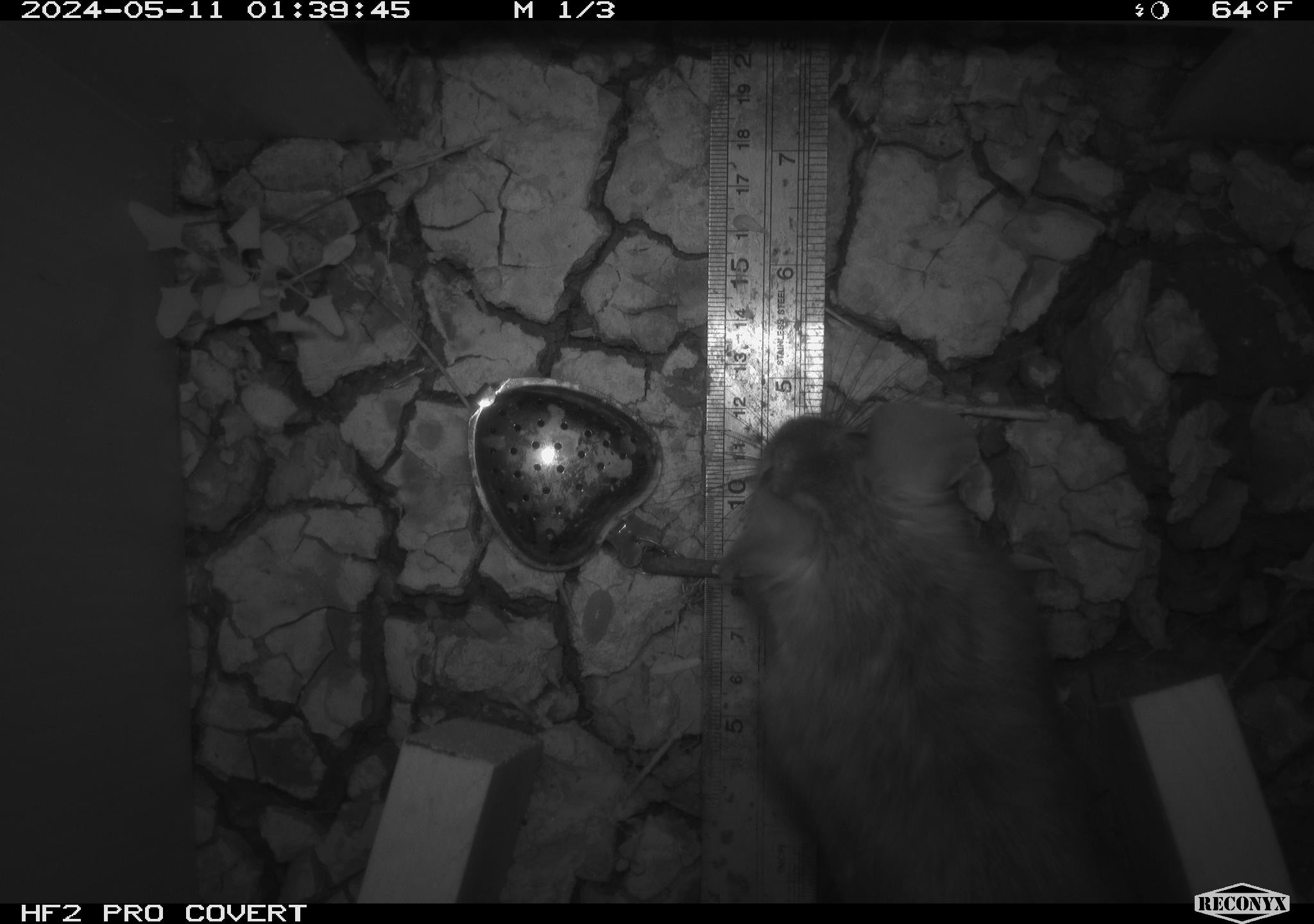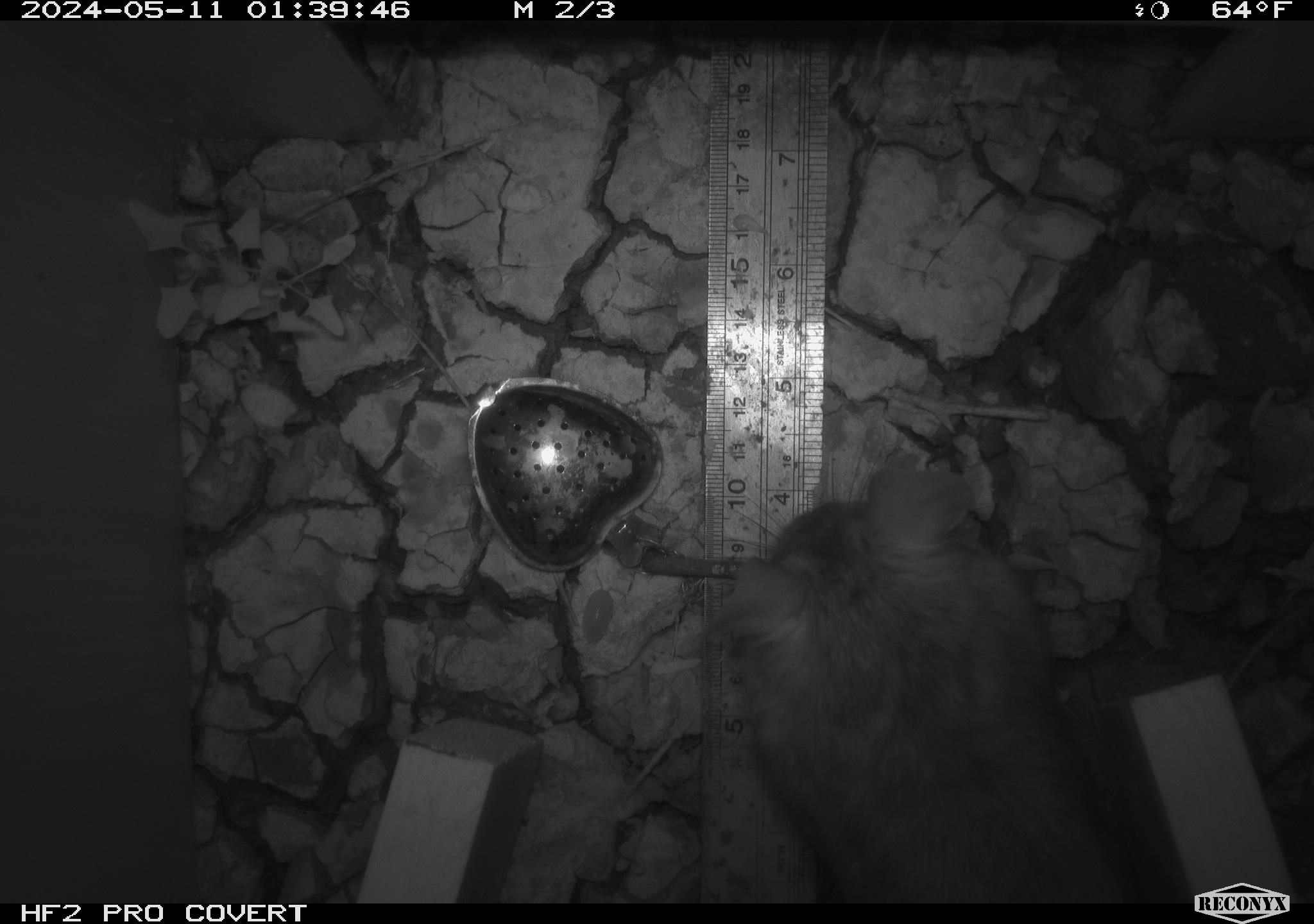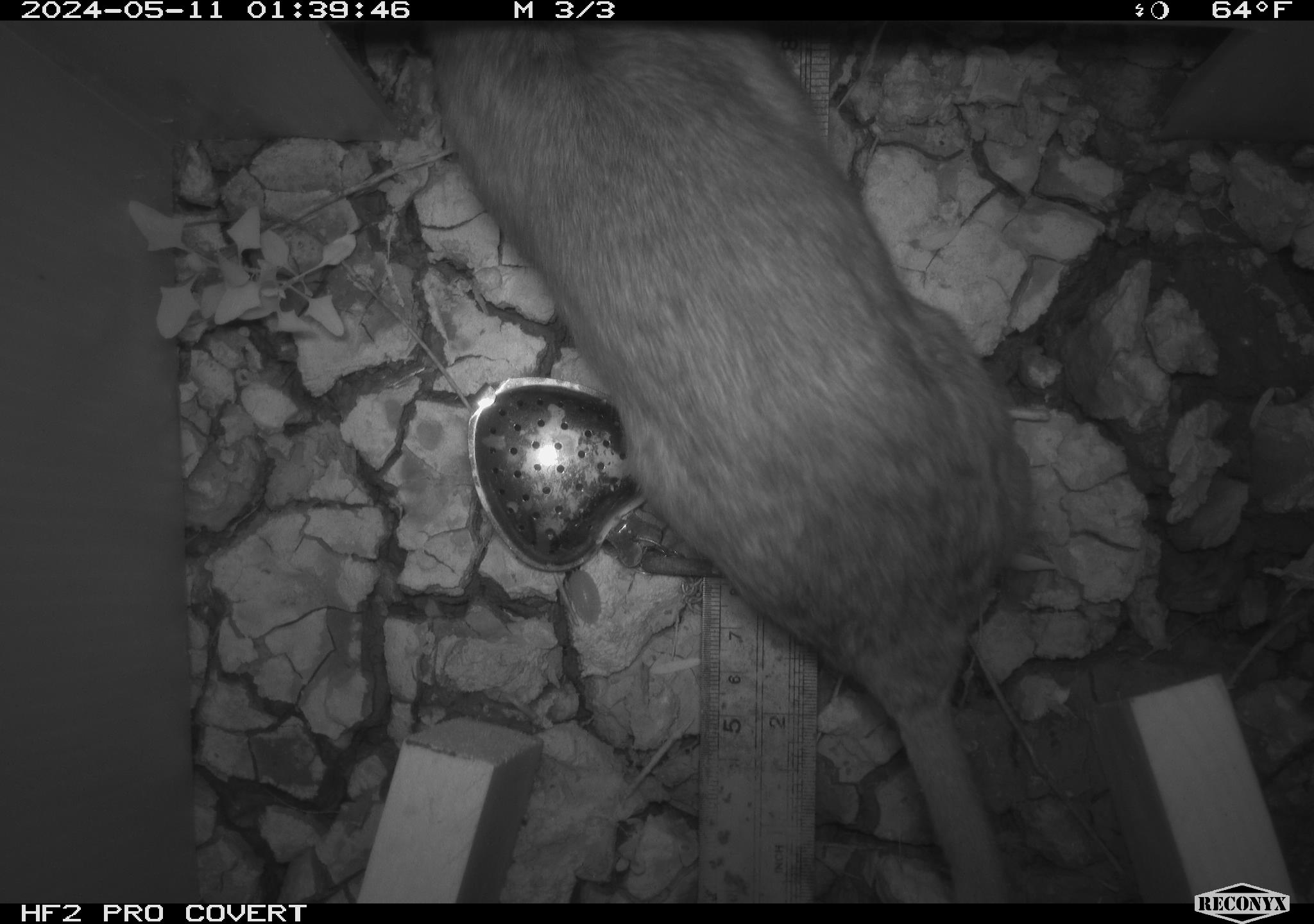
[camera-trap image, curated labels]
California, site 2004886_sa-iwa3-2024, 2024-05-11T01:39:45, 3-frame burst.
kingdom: Animalia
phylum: Chordata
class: Mammalia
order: Rodentia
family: Cricetidae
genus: Neotoma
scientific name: Neotoma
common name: pack rat or woodrat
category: neotoma species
Neotoma species (pack rat or woodrat) (Neotoma).